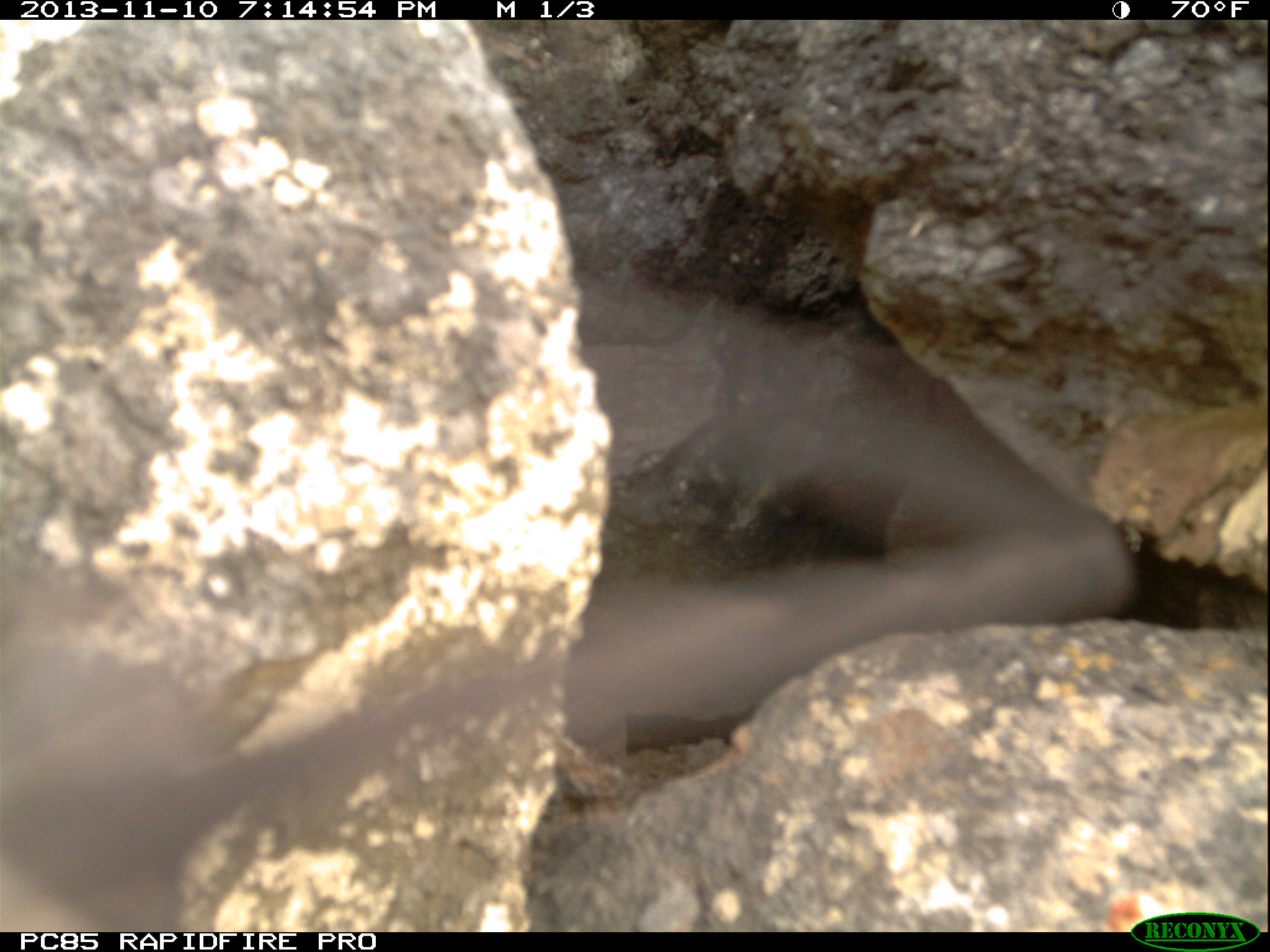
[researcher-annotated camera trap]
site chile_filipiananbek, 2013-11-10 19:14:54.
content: unidentified animal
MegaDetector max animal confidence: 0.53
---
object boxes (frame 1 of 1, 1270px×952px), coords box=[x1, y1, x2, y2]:
unknown: box=[15, 277, 1137, 884]